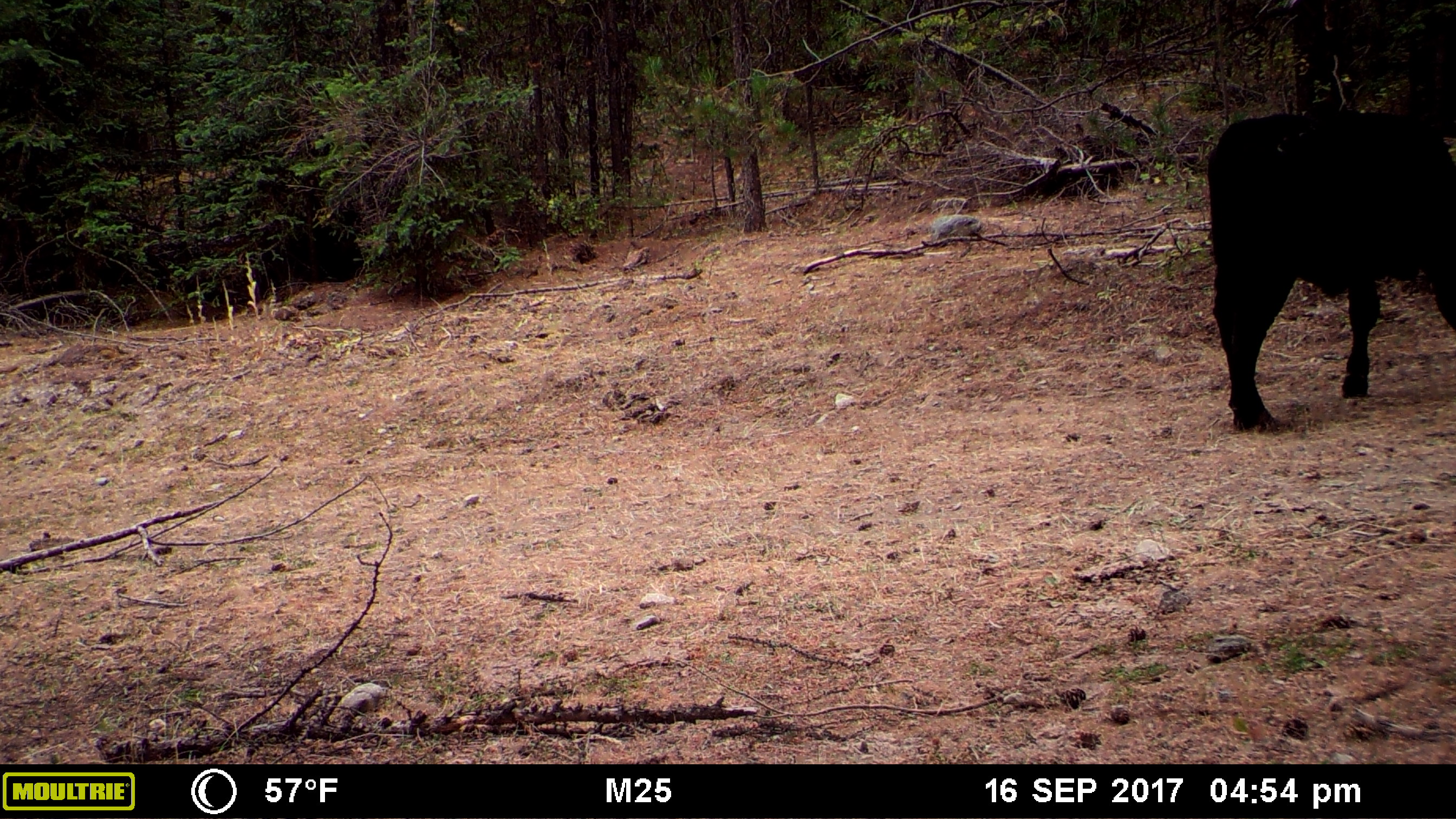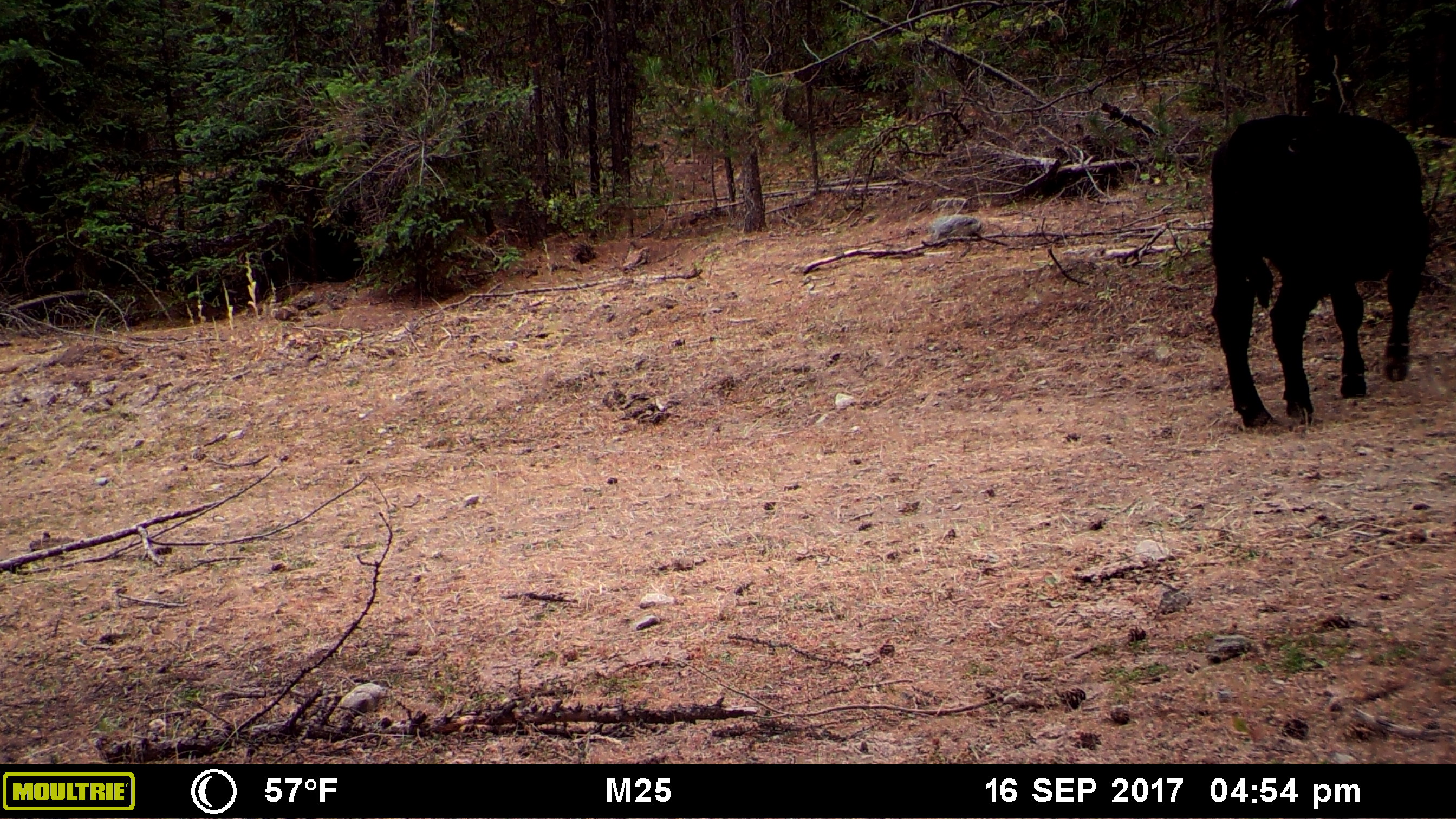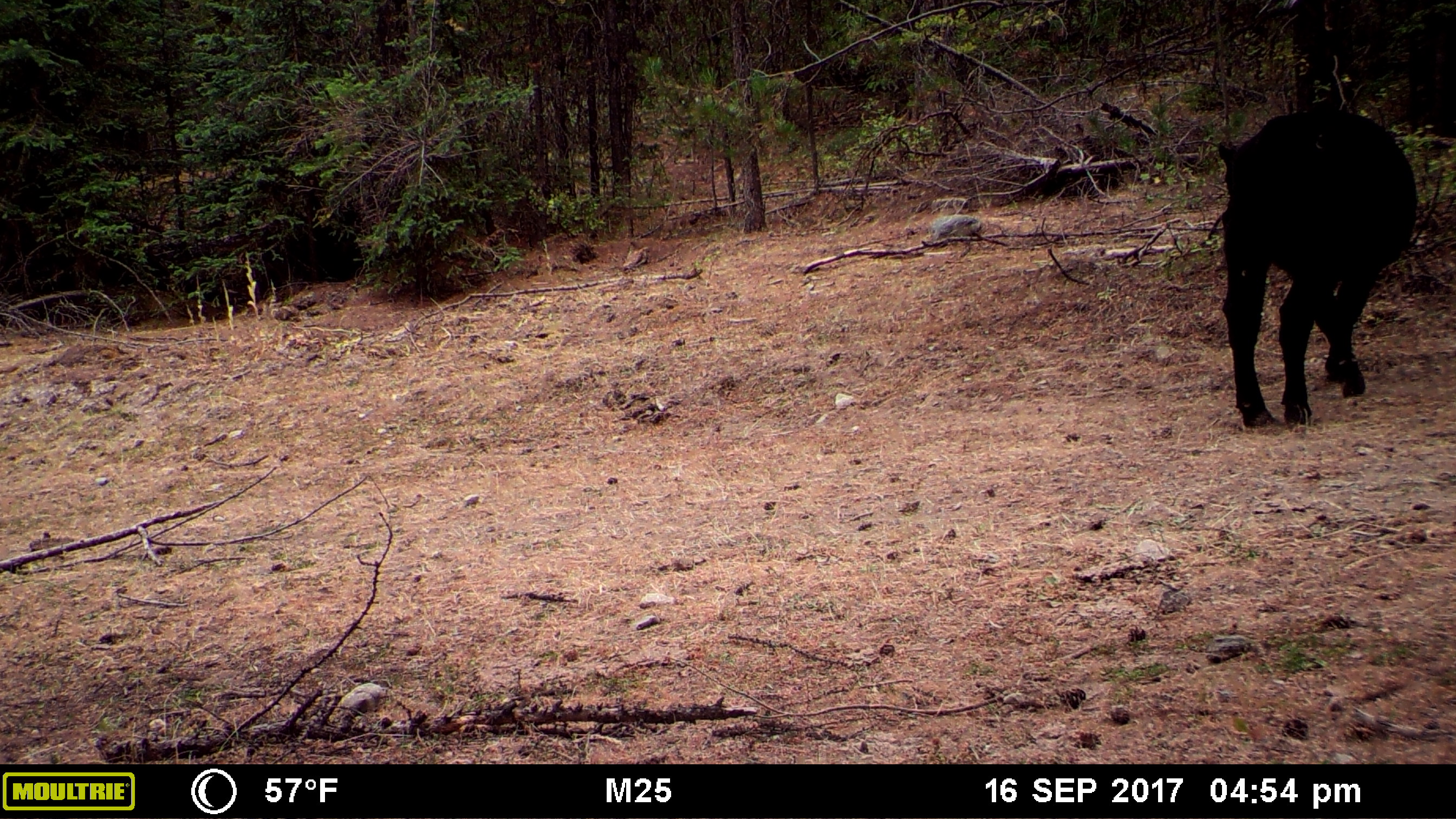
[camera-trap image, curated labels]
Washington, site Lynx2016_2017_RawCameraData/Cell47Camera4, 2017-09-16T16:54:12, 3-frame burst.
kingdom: Animalia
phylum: Chordata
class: Mammalia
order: Artiodactyla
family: Bovidae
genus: Bos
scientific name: Bos taurus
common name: domestic cattle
Domestic cattle (Bos taurus). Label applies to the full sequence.